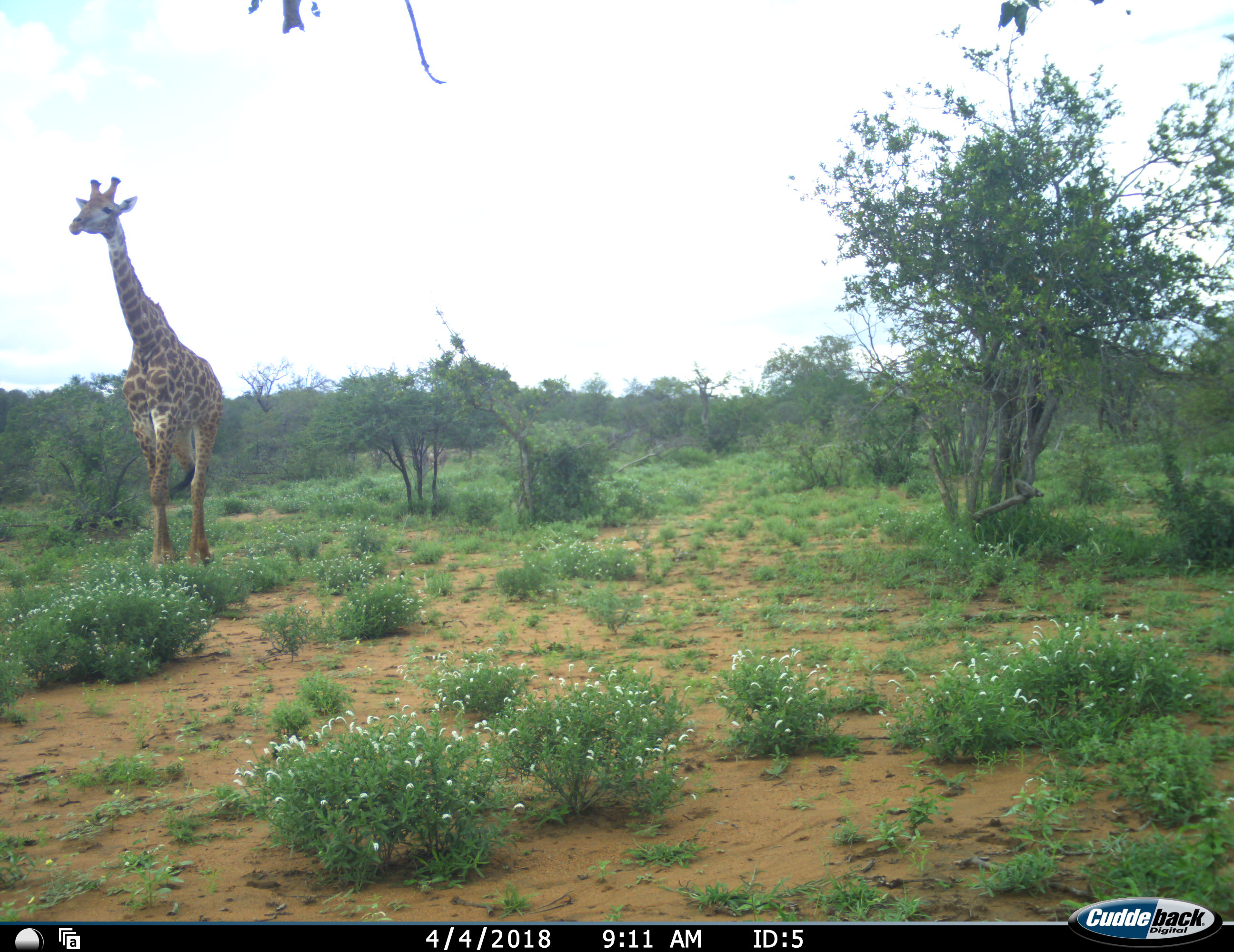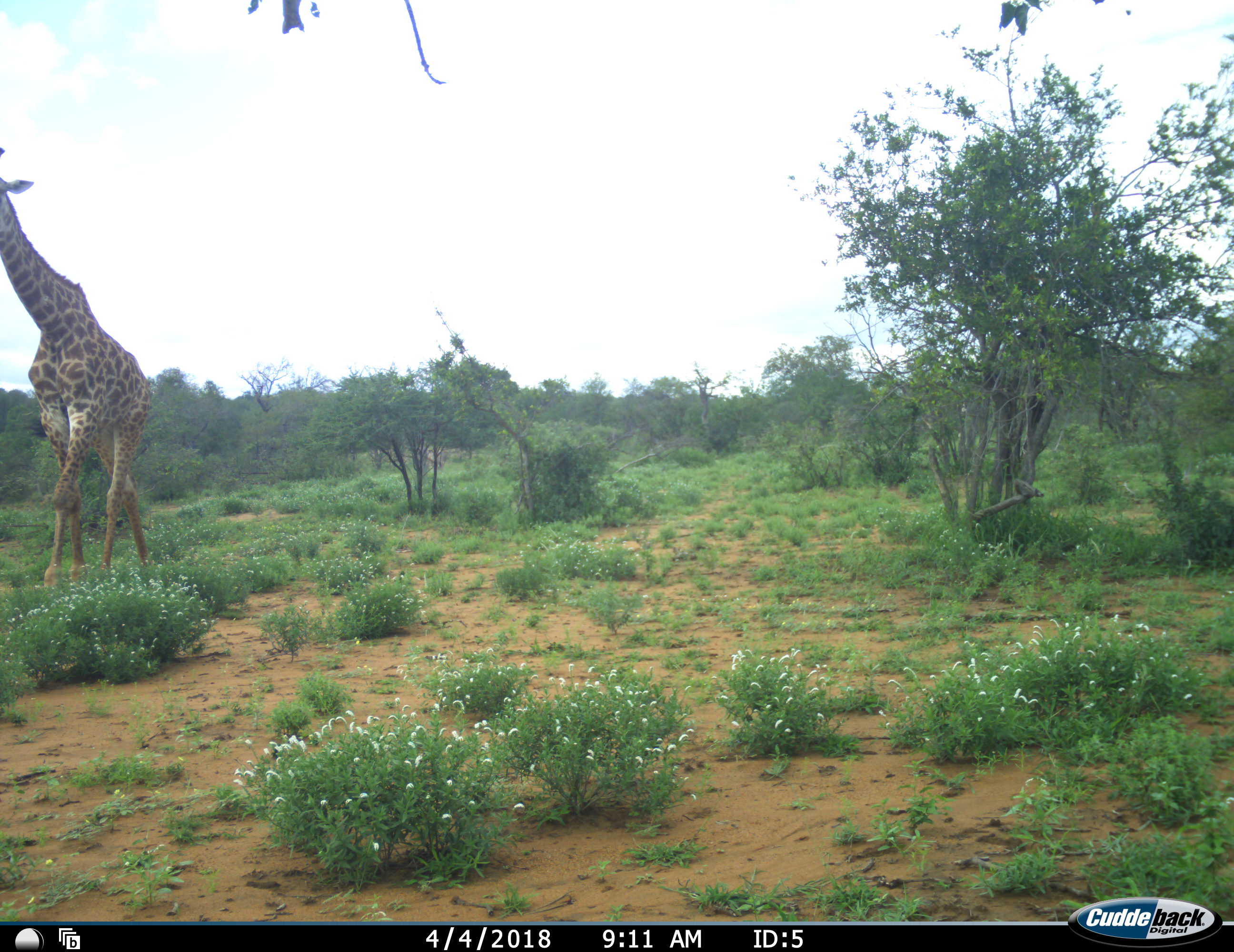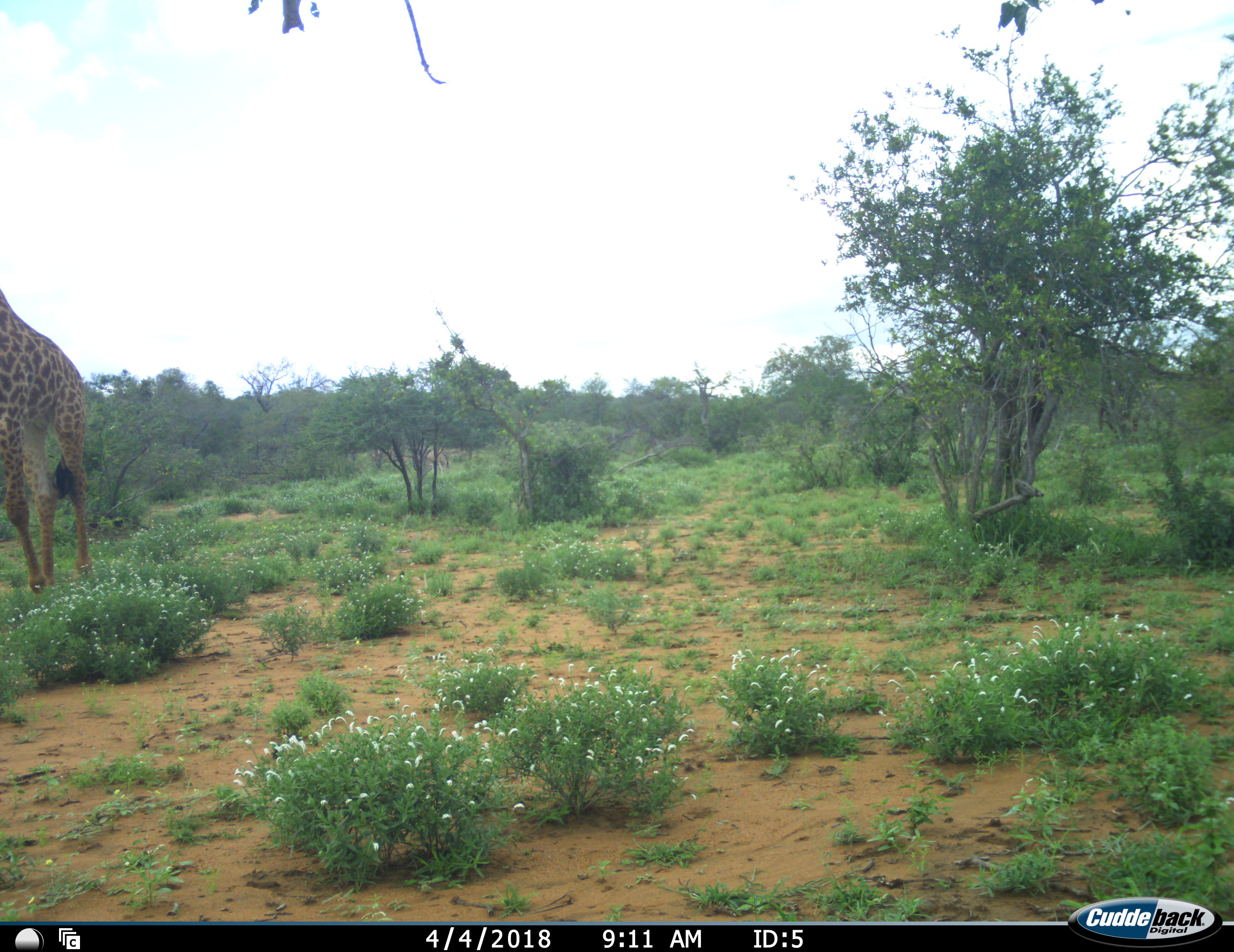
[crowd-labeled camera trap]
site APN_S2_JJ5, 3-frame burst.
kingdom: Animalia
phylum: Chordata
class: Mammalia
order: Artiodactyla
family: Giraffidae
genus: Giraffa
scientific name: Giraffa camelopardalis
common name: giraffe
Giraffe (Giraffa camelopardalis), count 1. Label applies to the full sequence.